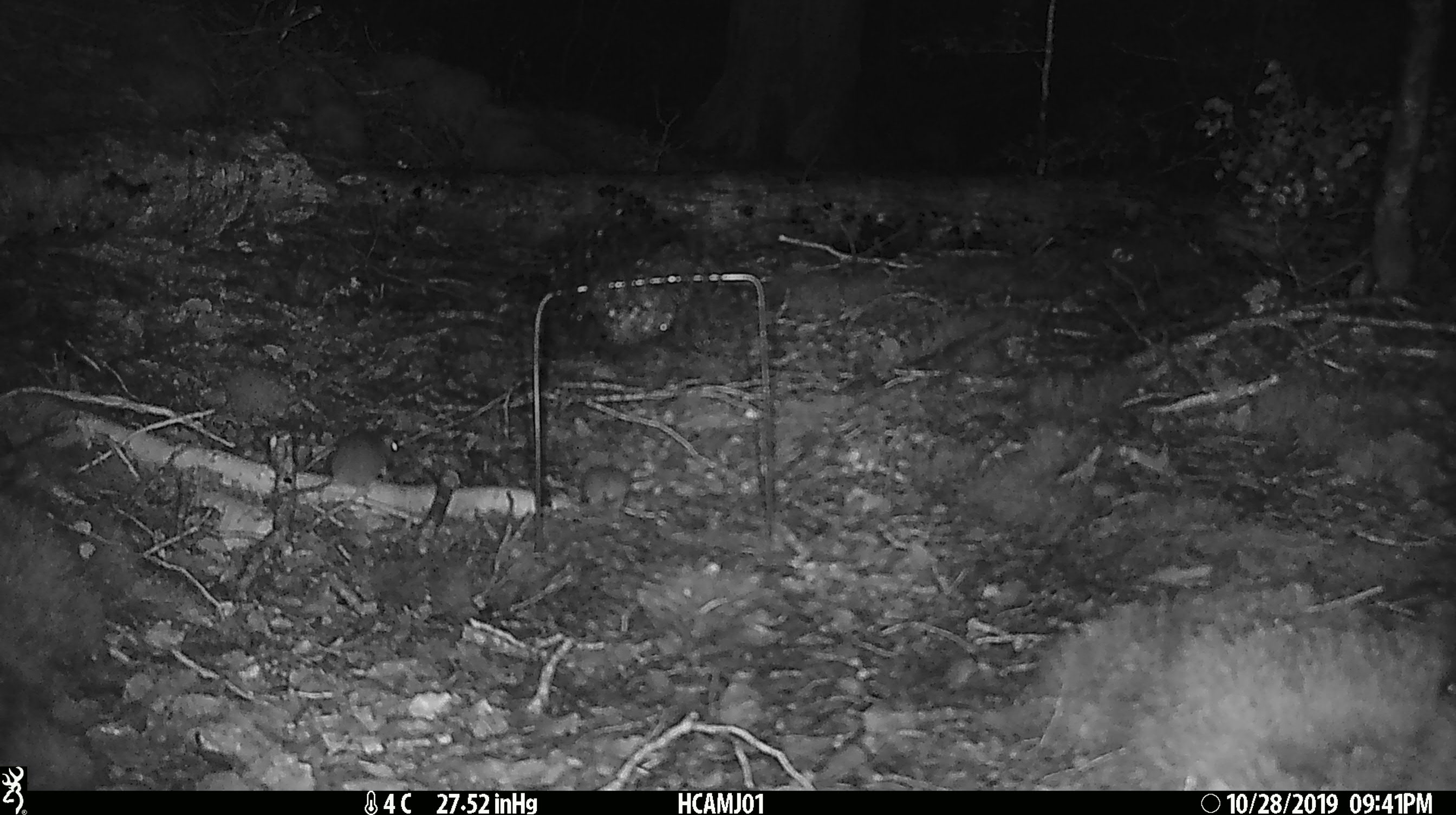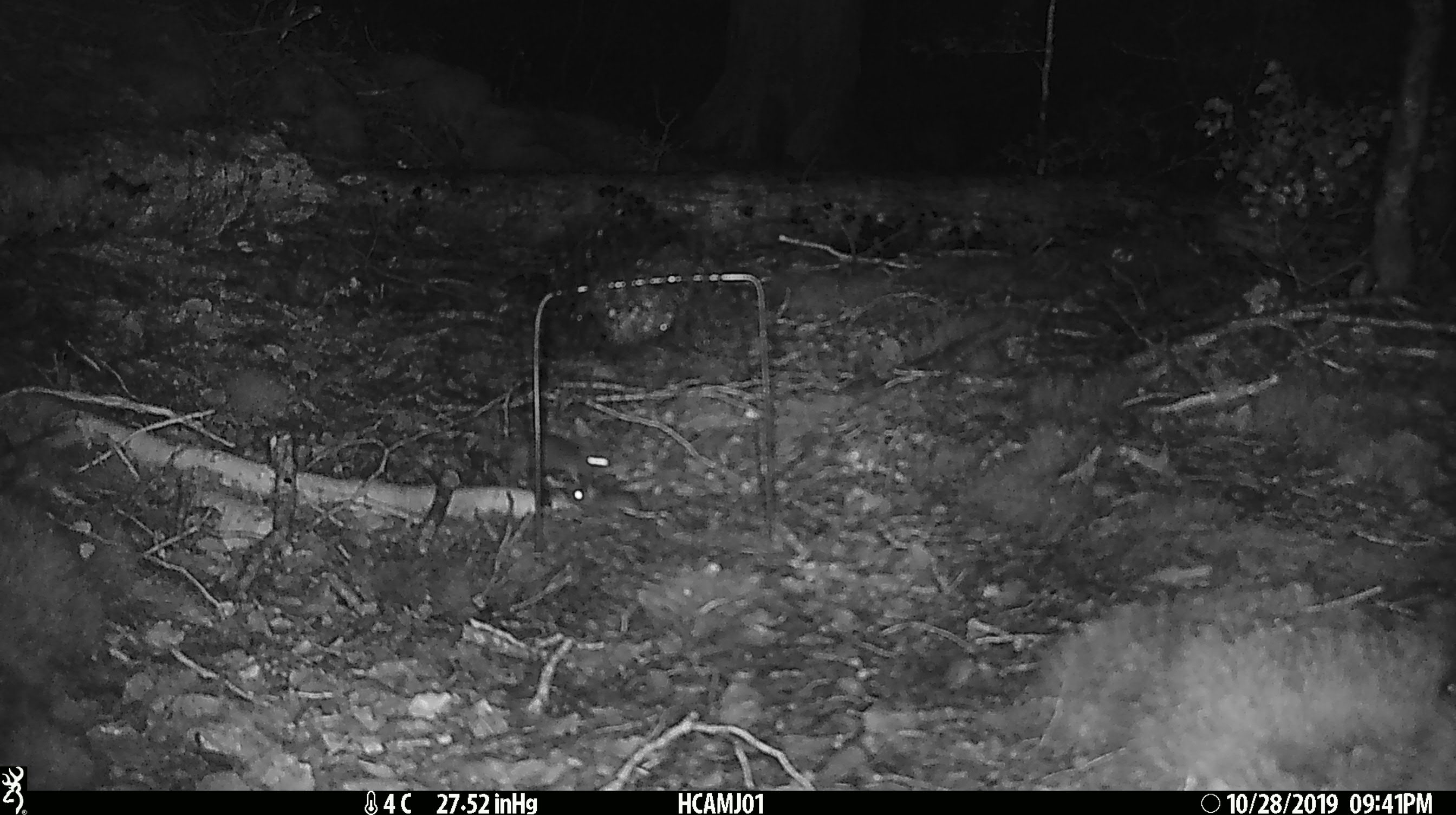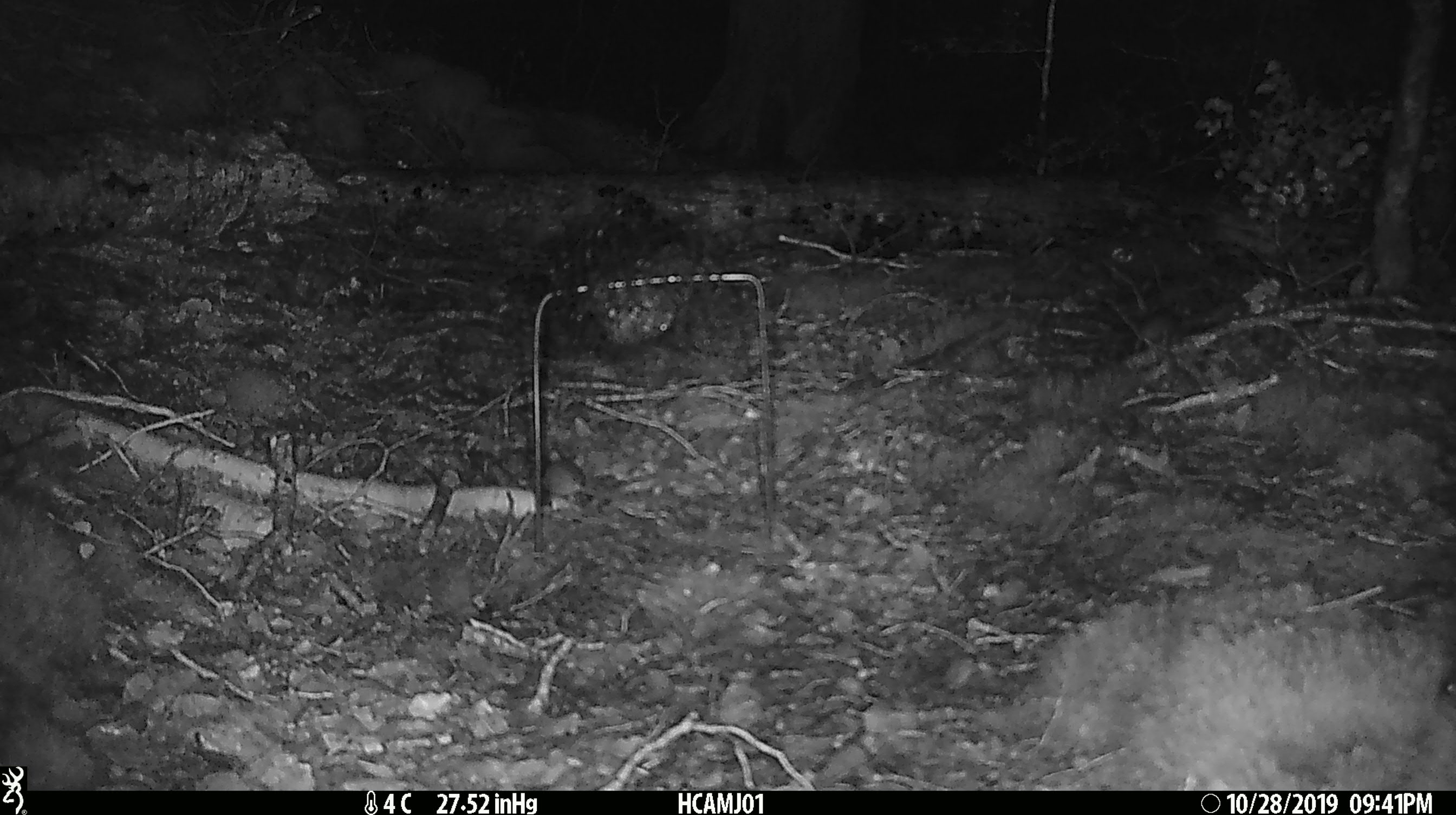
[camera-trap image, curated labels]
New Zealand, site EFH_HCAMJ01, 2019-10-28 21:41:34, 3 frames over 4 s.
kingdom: Animalia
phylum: Chordata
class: Mammalia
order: Rodentia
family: Muridae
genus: Mus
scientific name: Mus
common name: mouse